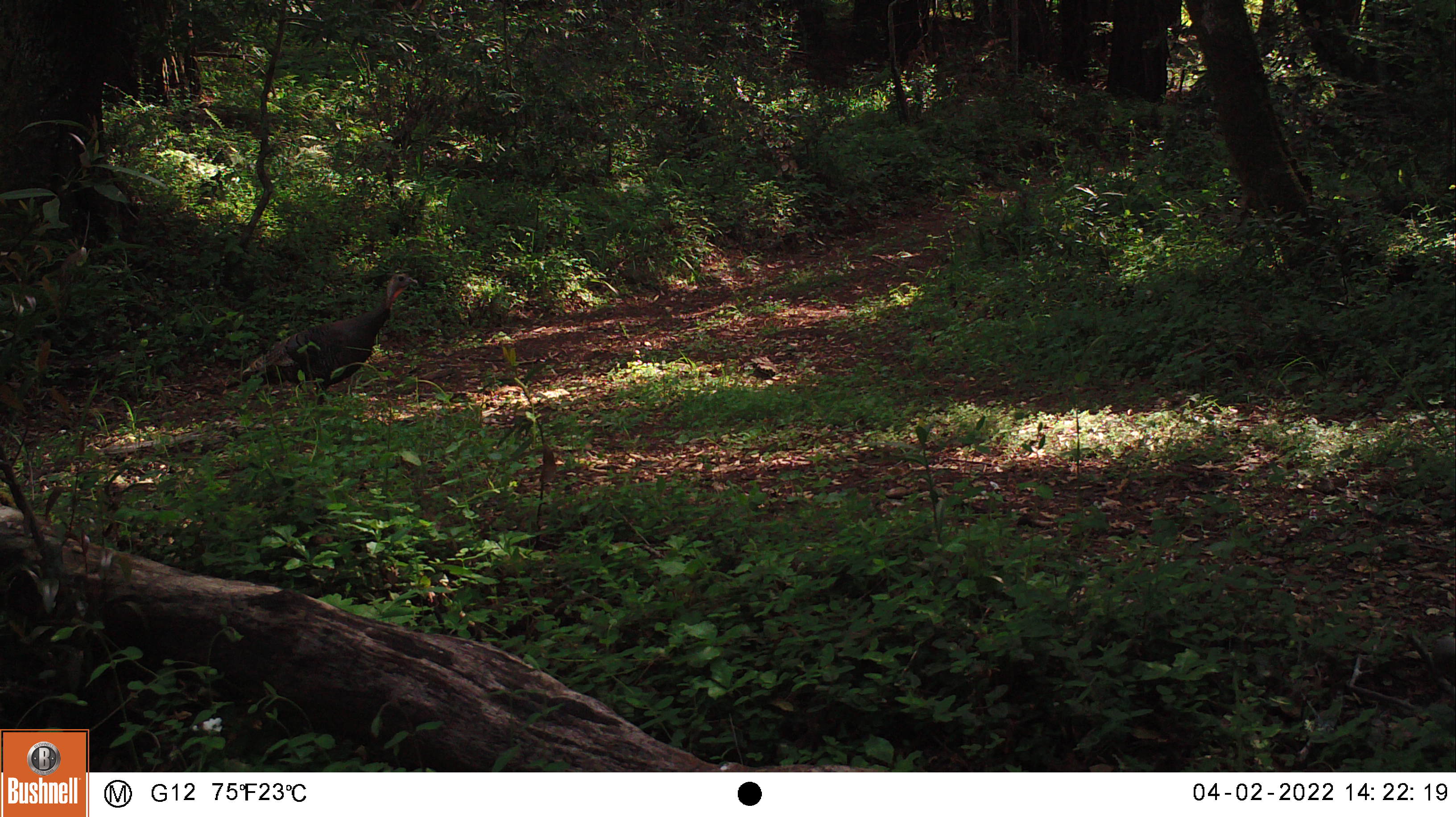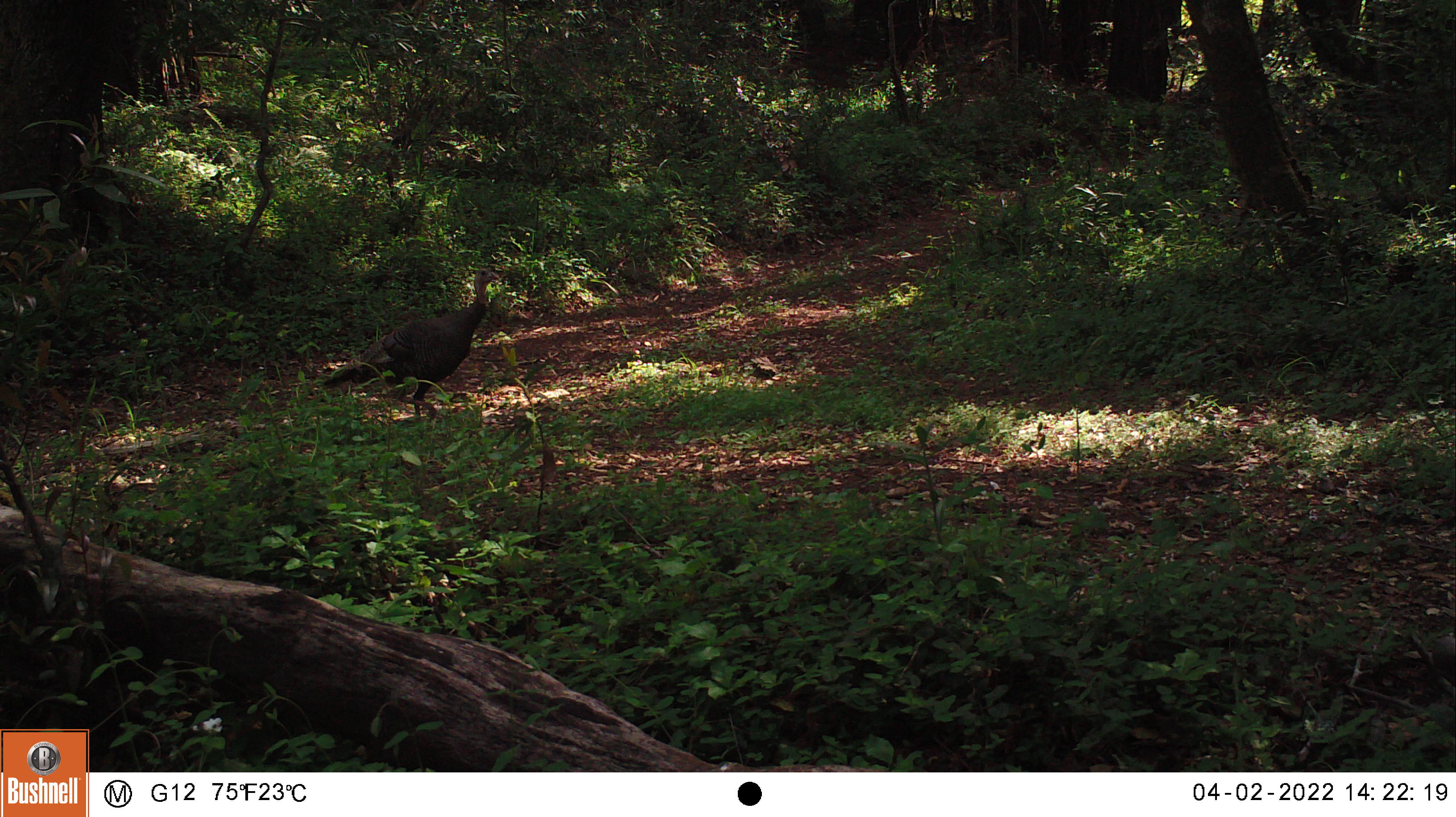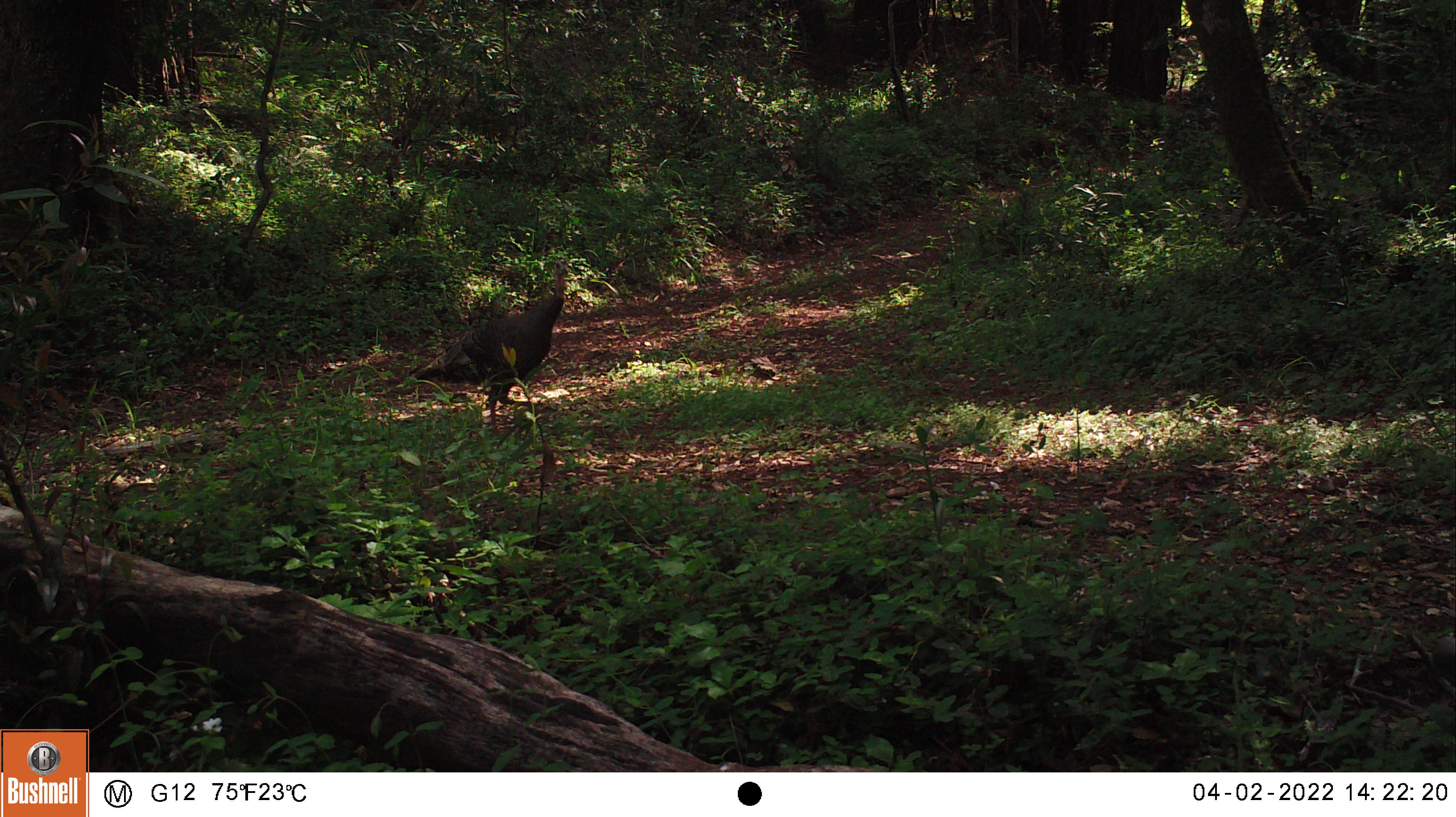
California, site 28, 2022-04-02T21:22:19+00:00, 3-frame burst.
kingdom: Animalia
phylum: Chordata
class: Aves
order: Galliformes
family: Phasianidae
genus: Meleagris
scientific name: Meleagris gallopavo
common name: turkey